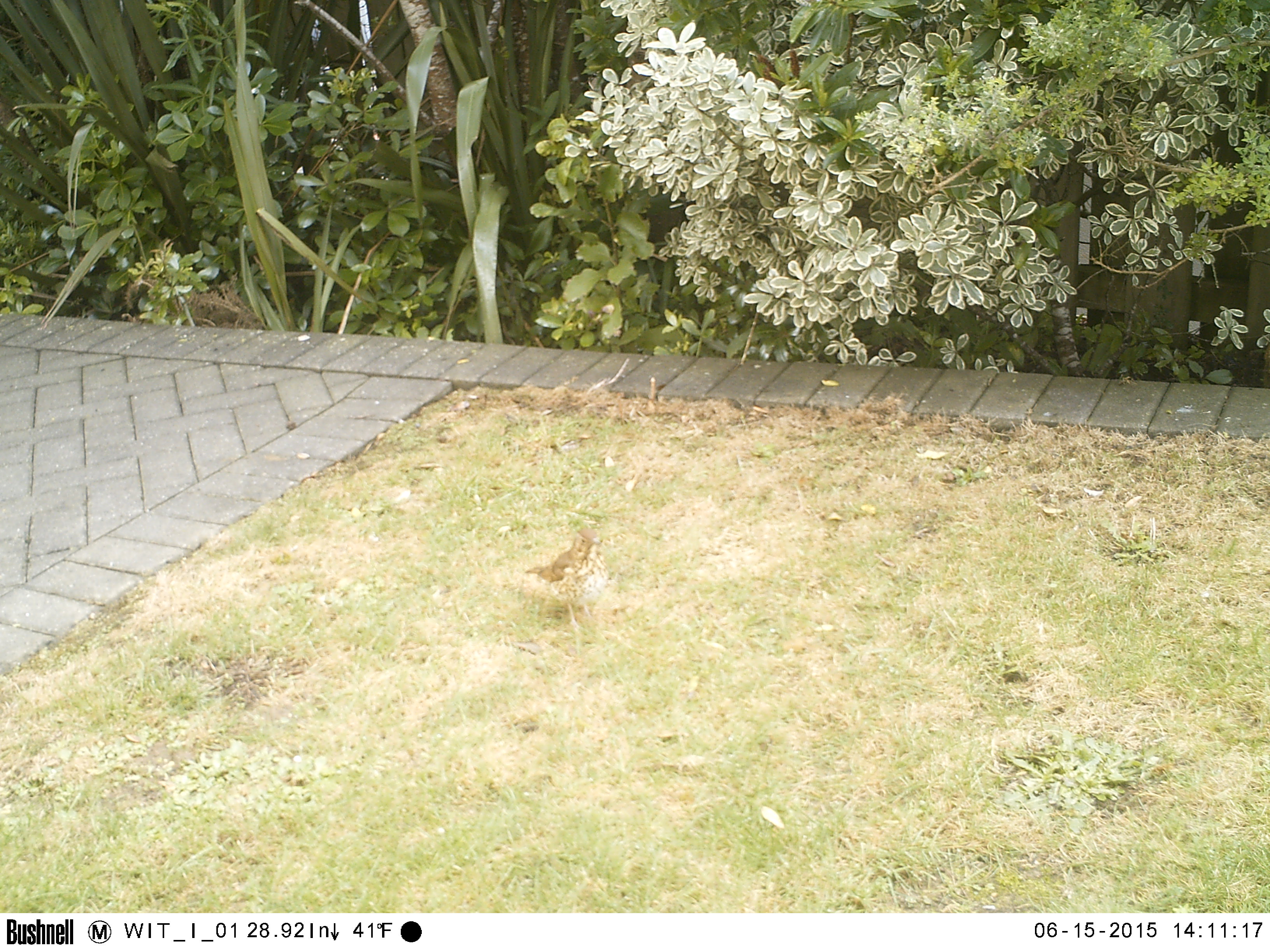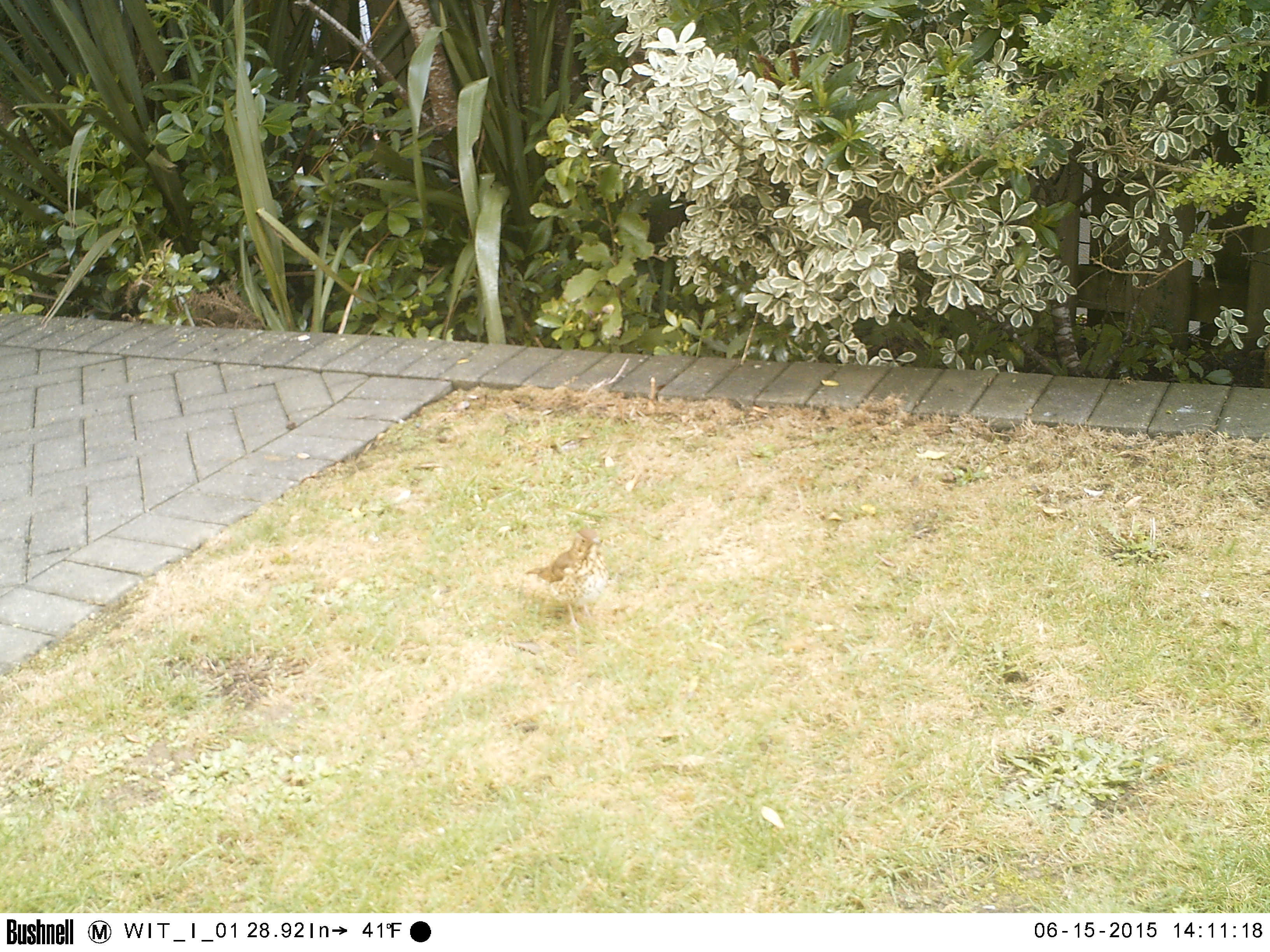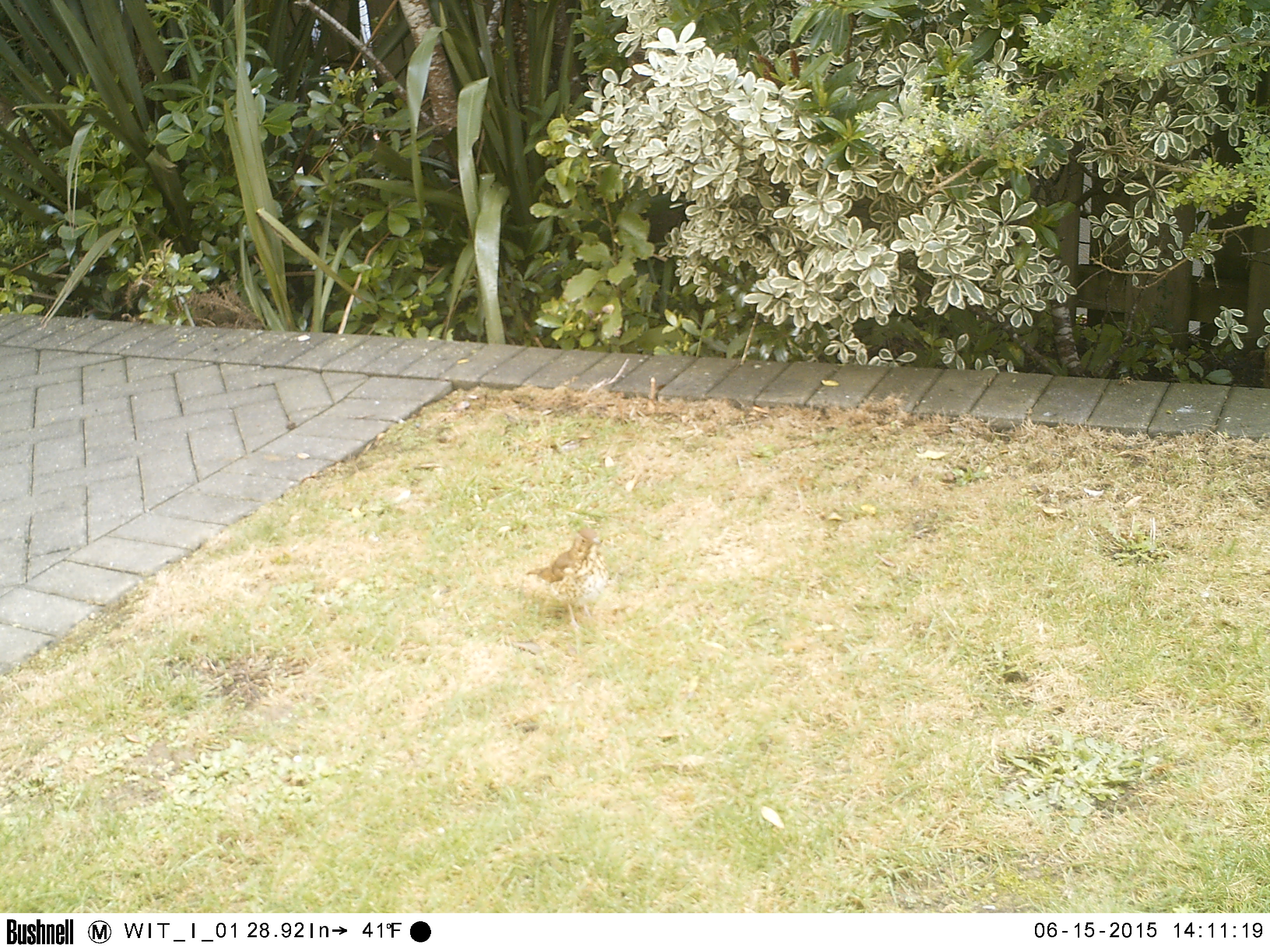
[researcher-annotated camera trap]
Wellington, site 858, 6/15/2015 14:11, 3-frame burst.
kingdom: Animalia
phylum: Chordata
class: Aves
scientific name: Aves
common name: bird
Bird (Aves).